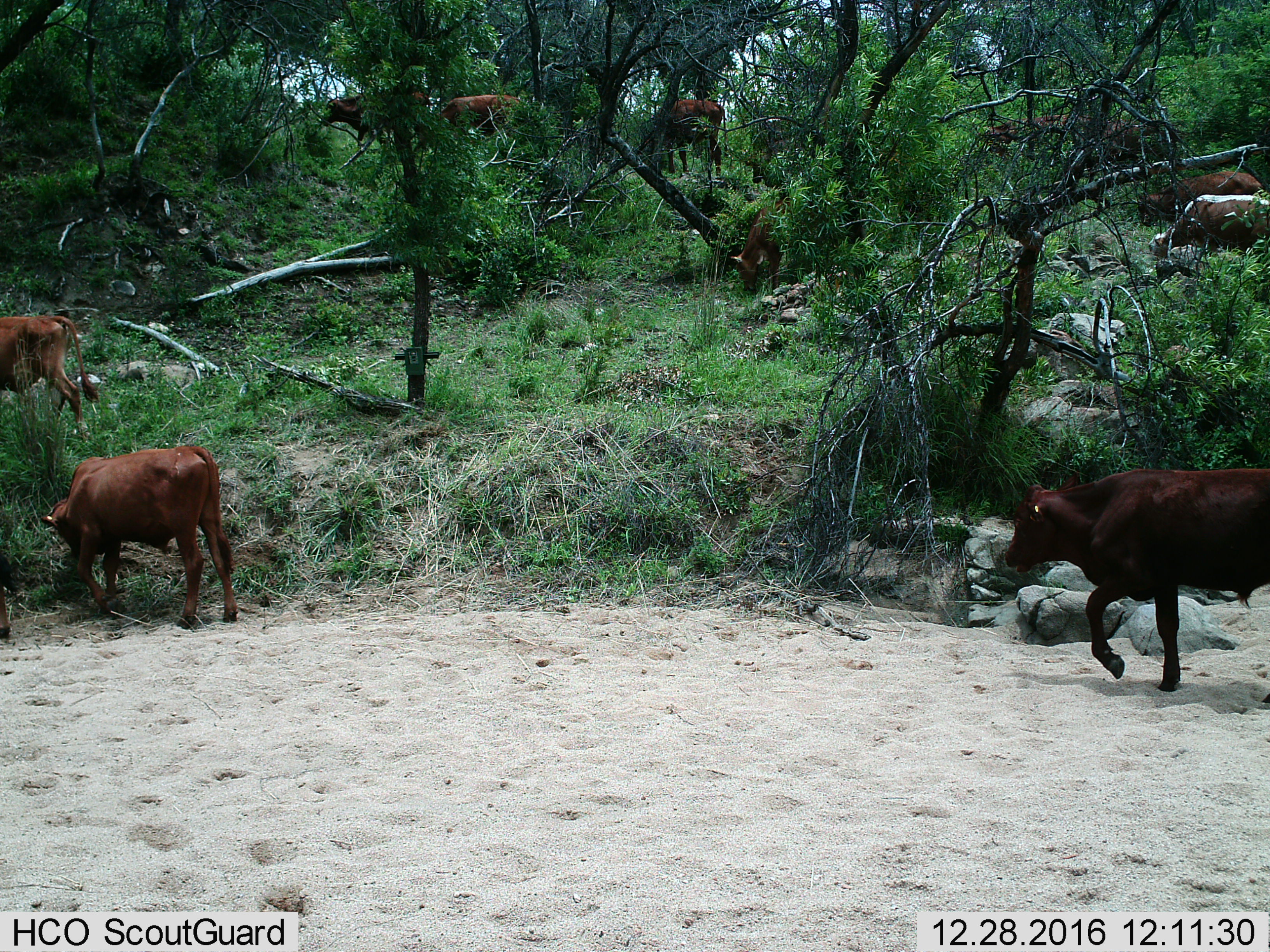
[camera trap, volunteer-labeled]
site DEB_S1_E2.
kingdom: Animalia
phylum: Chordata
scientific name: Vertebrata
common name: domestic animal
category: domesticanimal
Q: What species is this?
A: Domesticanimal (domestic animal) (Vertebrata).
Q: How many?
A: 7.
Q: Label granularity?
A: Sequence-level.